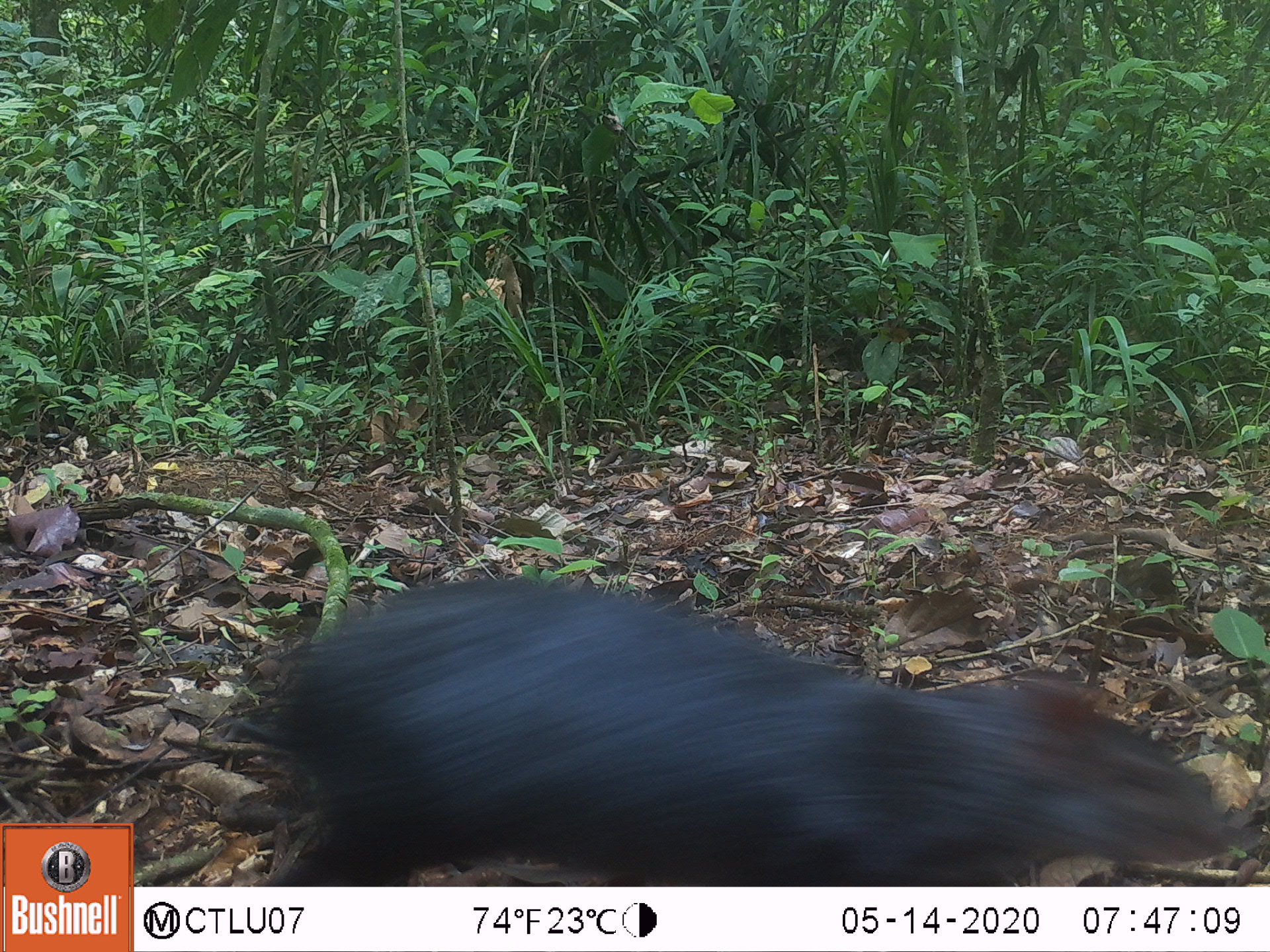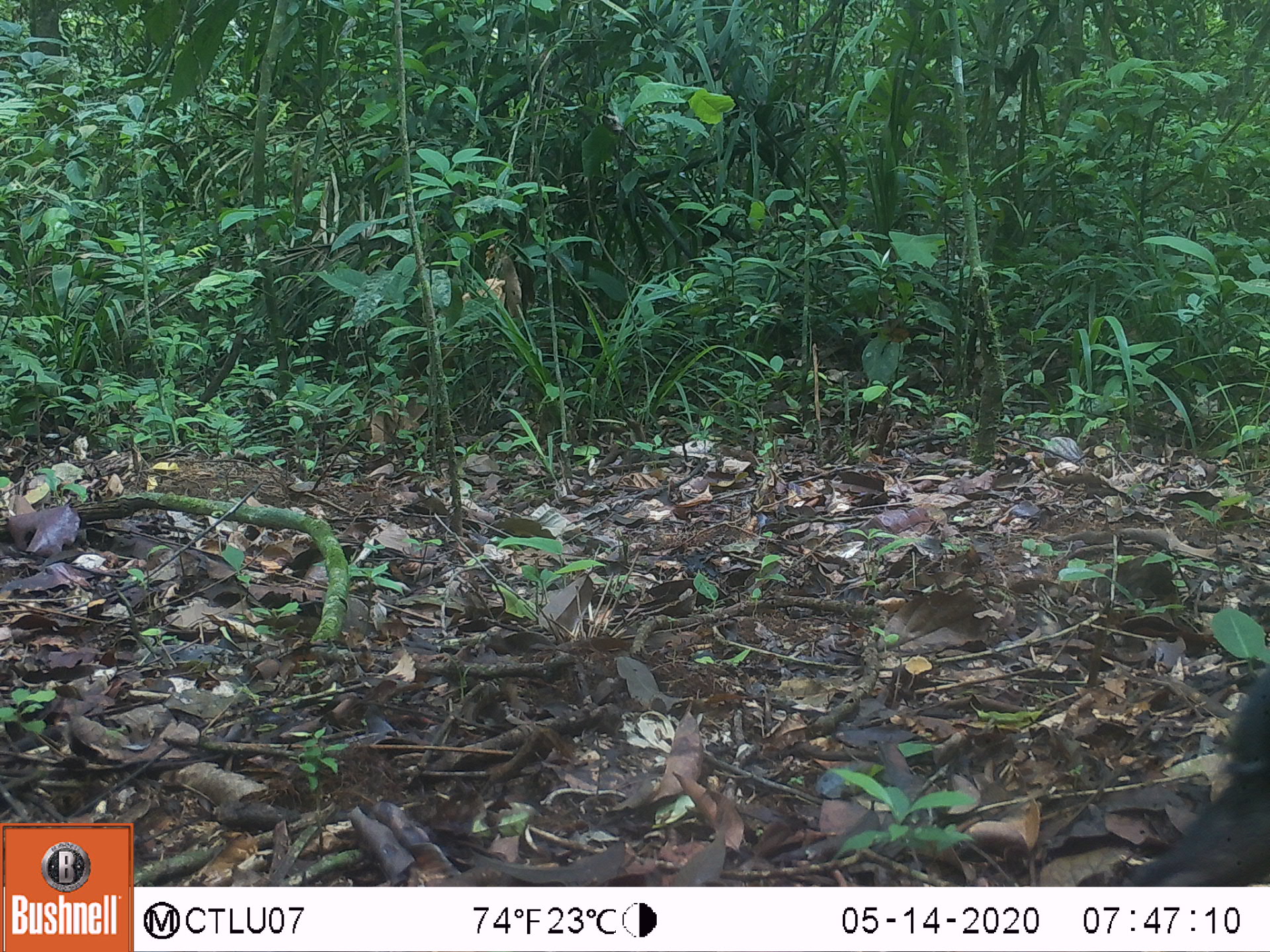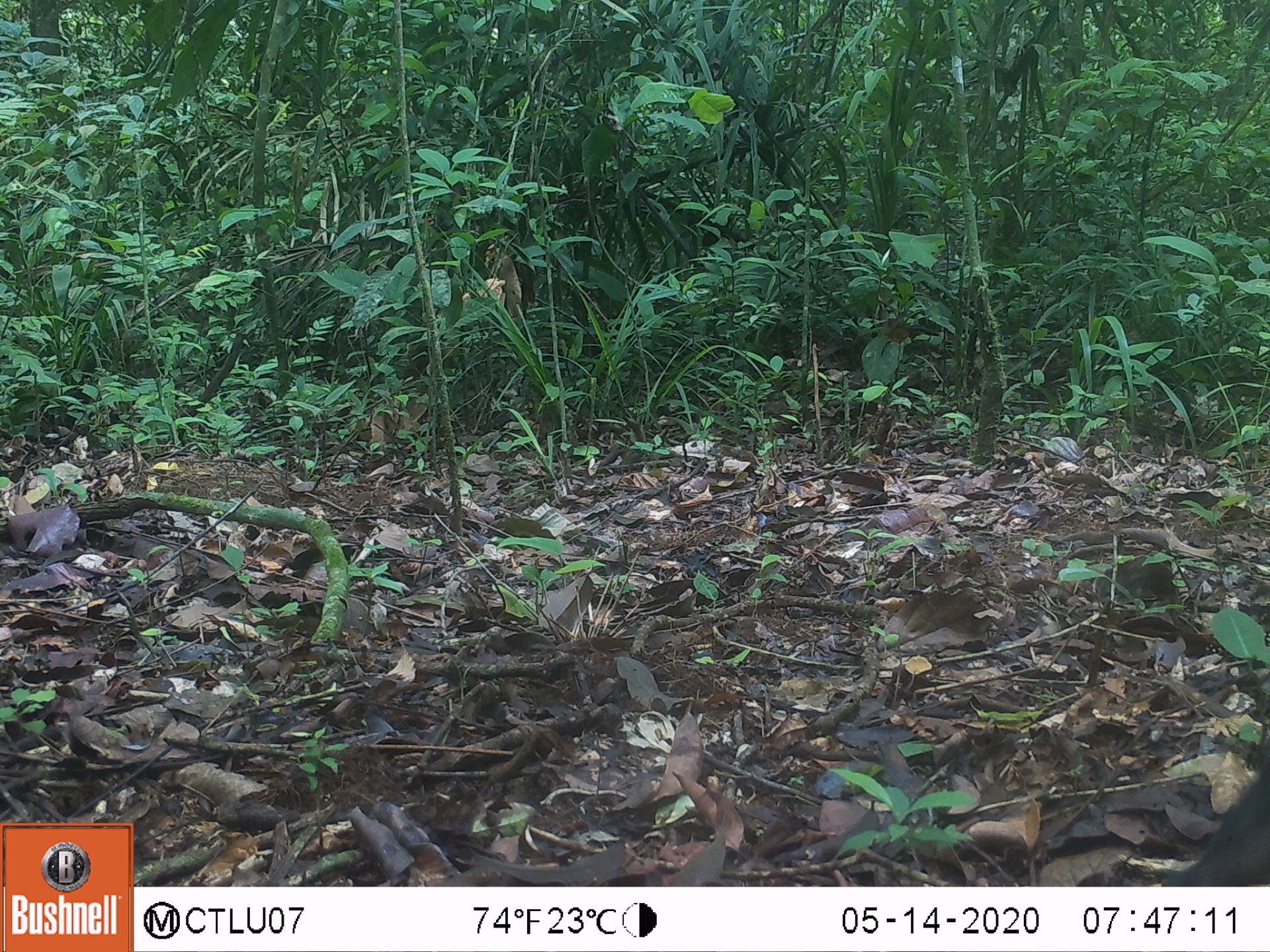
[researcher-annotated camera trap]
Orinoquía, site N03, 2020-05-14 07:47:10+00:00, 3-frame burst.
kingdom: Animalia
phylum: Chordata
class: Mammalia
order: Rodentia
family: Dasyproctidae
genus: Dasyprocta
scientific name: Dasyprocta fuliginosa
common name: black agouti